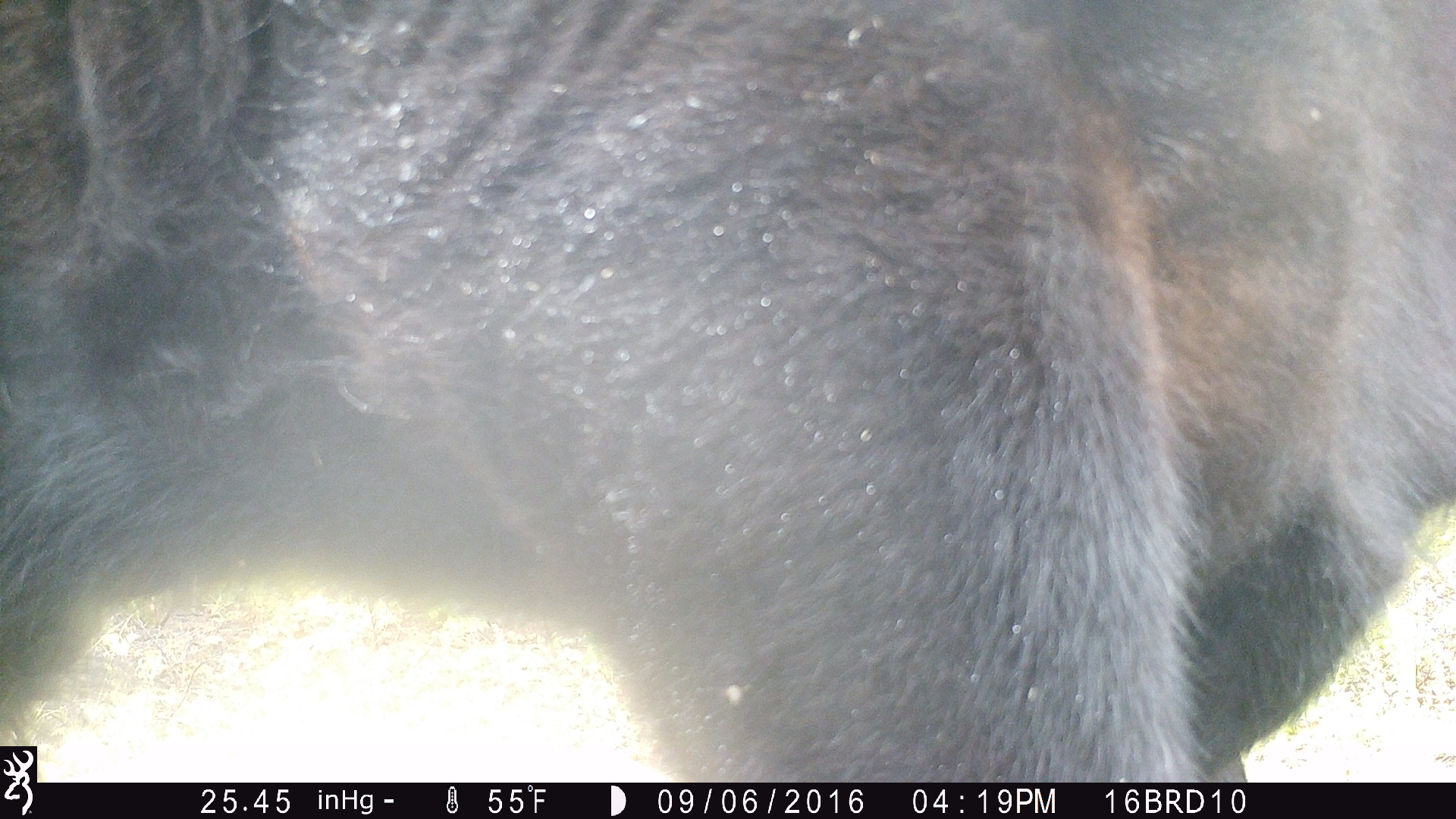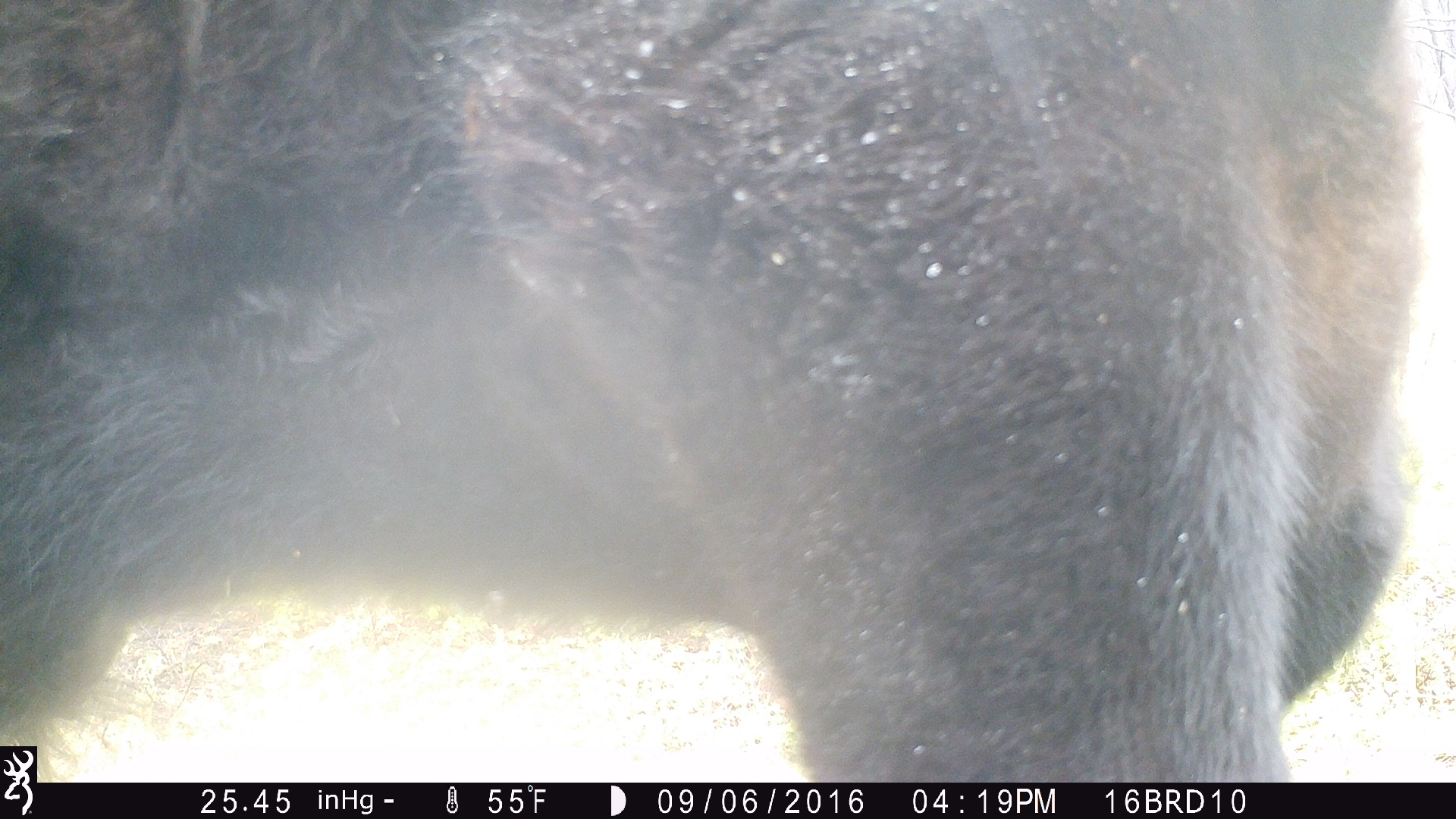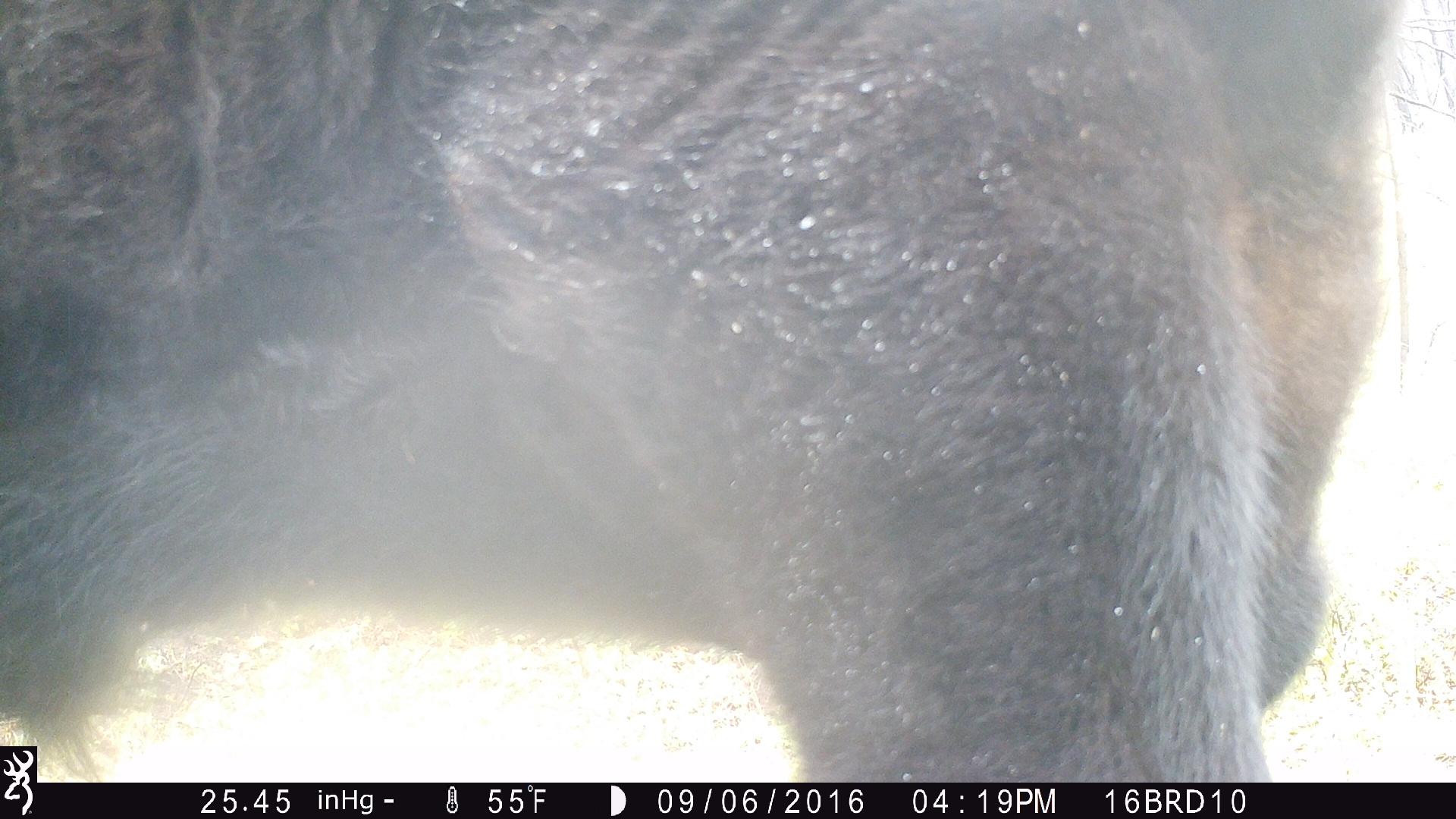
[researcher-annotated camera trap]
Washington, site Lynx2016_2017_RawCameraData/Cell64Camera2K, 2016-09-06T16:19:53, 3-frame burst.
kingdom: Animalia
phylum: Chordata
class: Mammalia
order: Artiodactyla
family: Bovidae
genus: Bos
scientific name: Bos taurus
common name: domestic cattle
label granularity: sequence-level